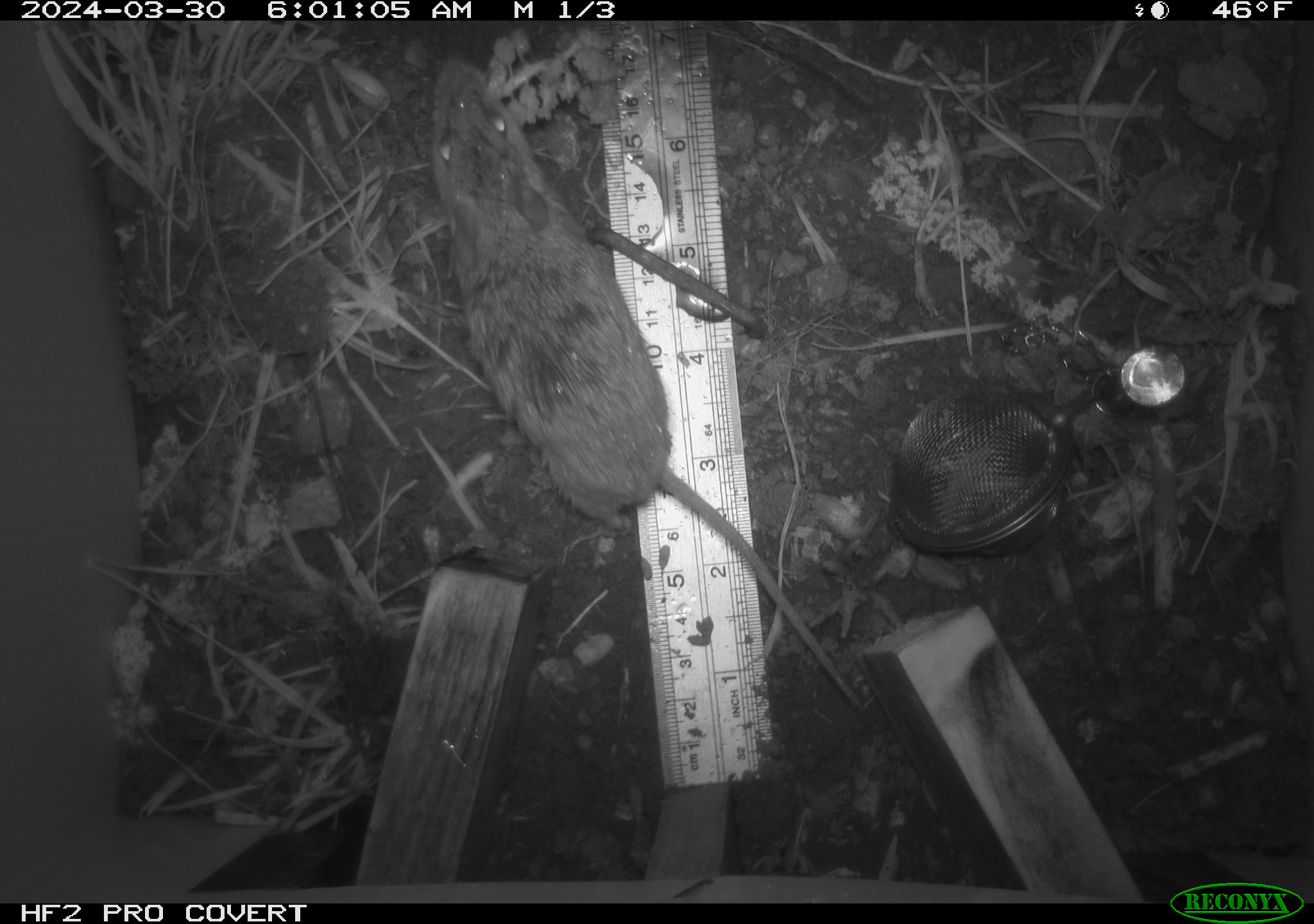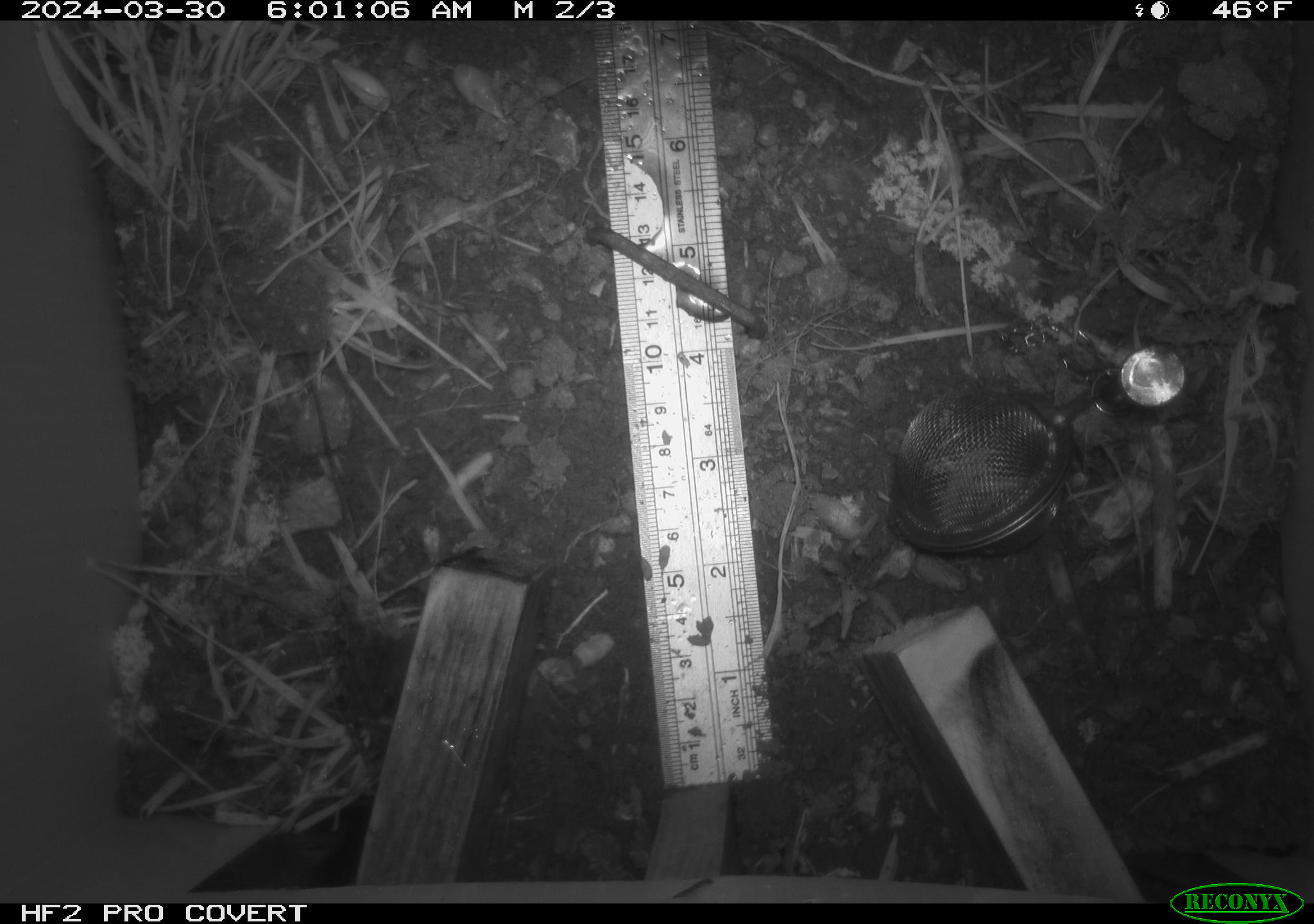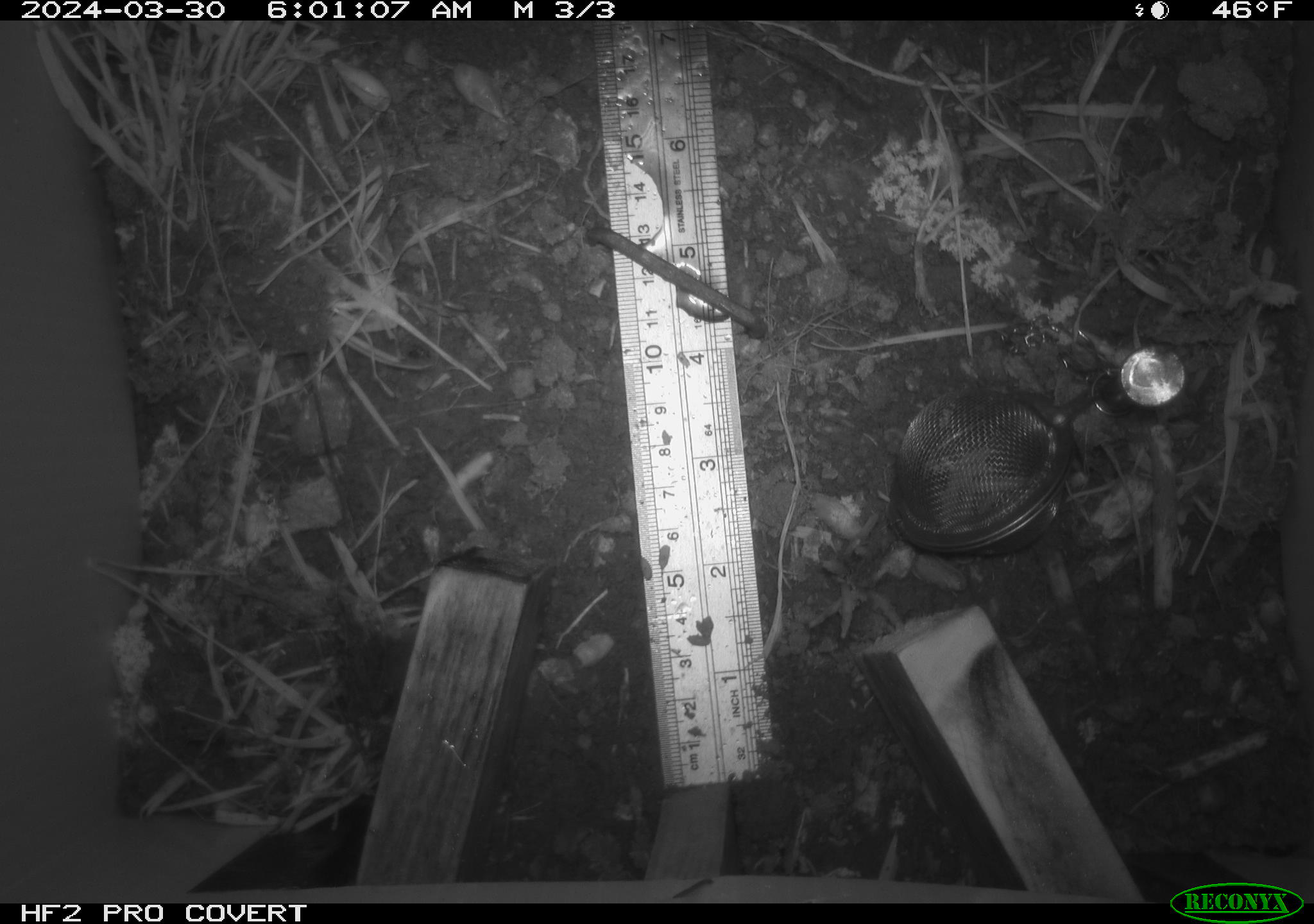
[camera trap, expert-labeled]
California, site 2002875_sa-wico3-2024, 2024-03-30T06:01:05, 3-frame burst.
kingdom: Animalia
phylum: Chordata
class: Mammalia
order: Rodentia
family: Cricetidae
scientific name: Arvicolinae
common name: voles, lemmings, and muskrats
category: arvicolinae subfamily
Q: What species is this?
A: Arvicolinae subfamily (voles, lemmings, and muskrats) (Arvicolinae).